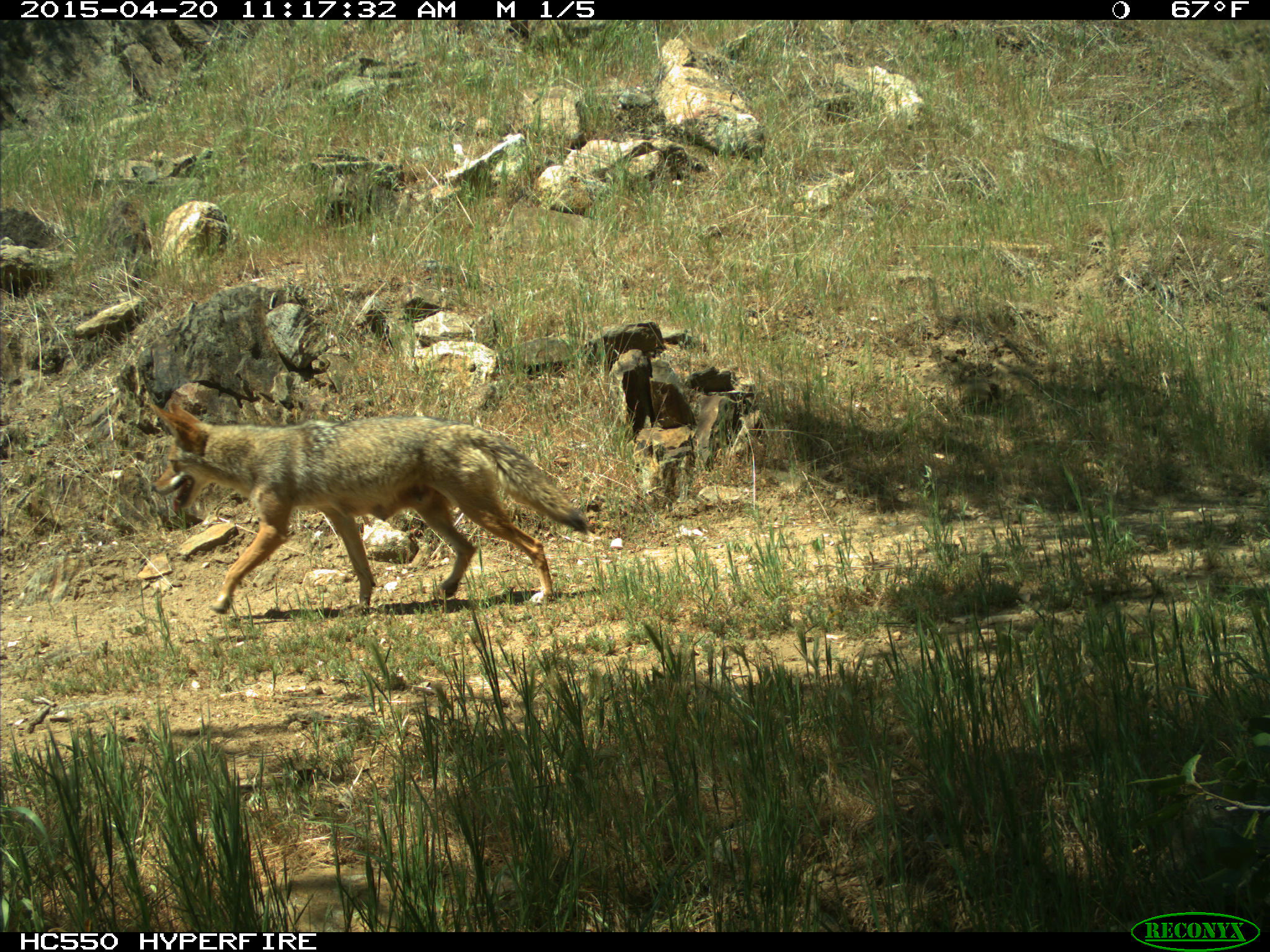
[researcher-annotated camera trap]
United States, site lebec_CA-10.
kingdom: Animalia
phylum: Chordata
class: Mammalia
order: Carnivora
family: Canidae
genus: Canis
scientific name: Canis latrans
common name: coyote